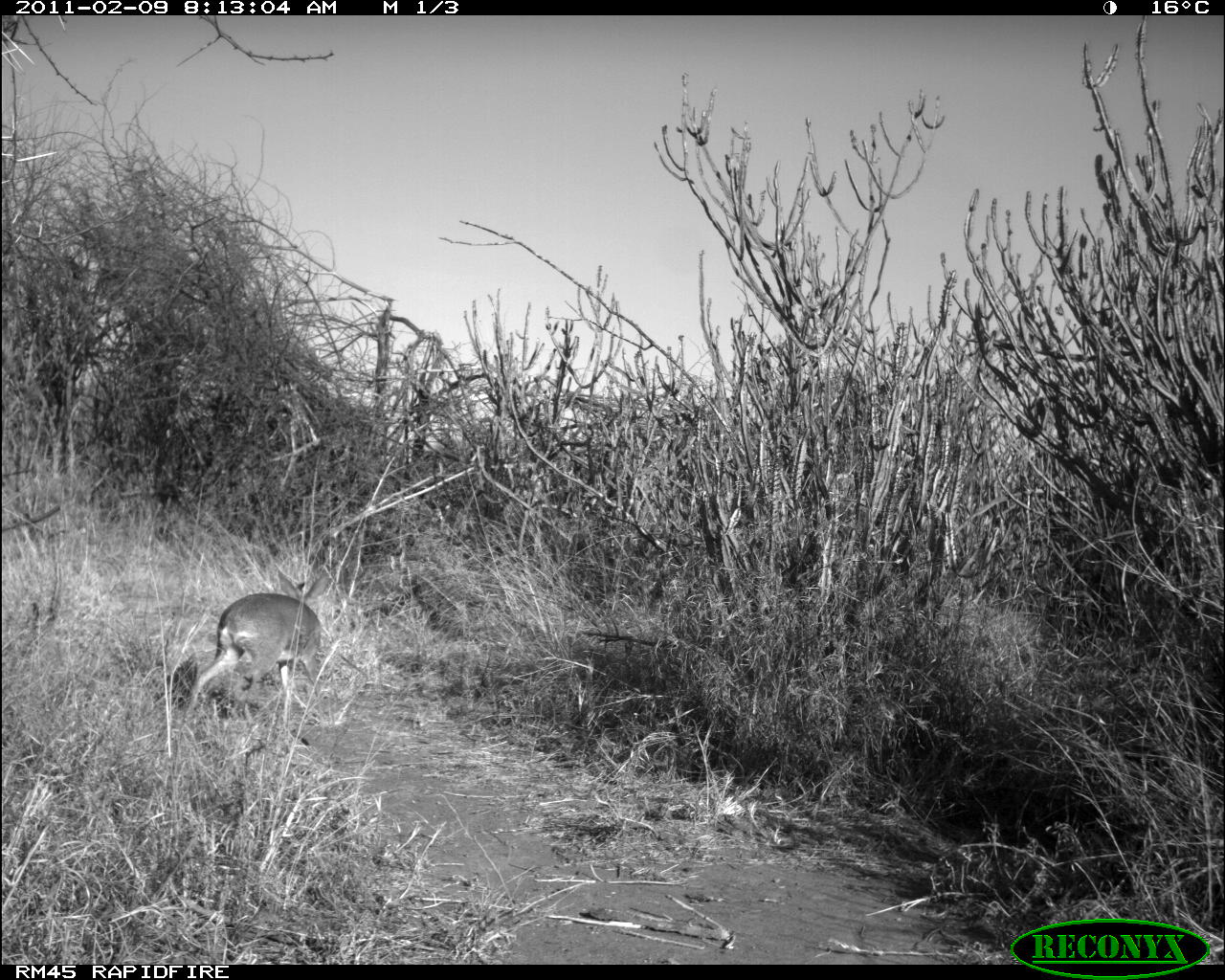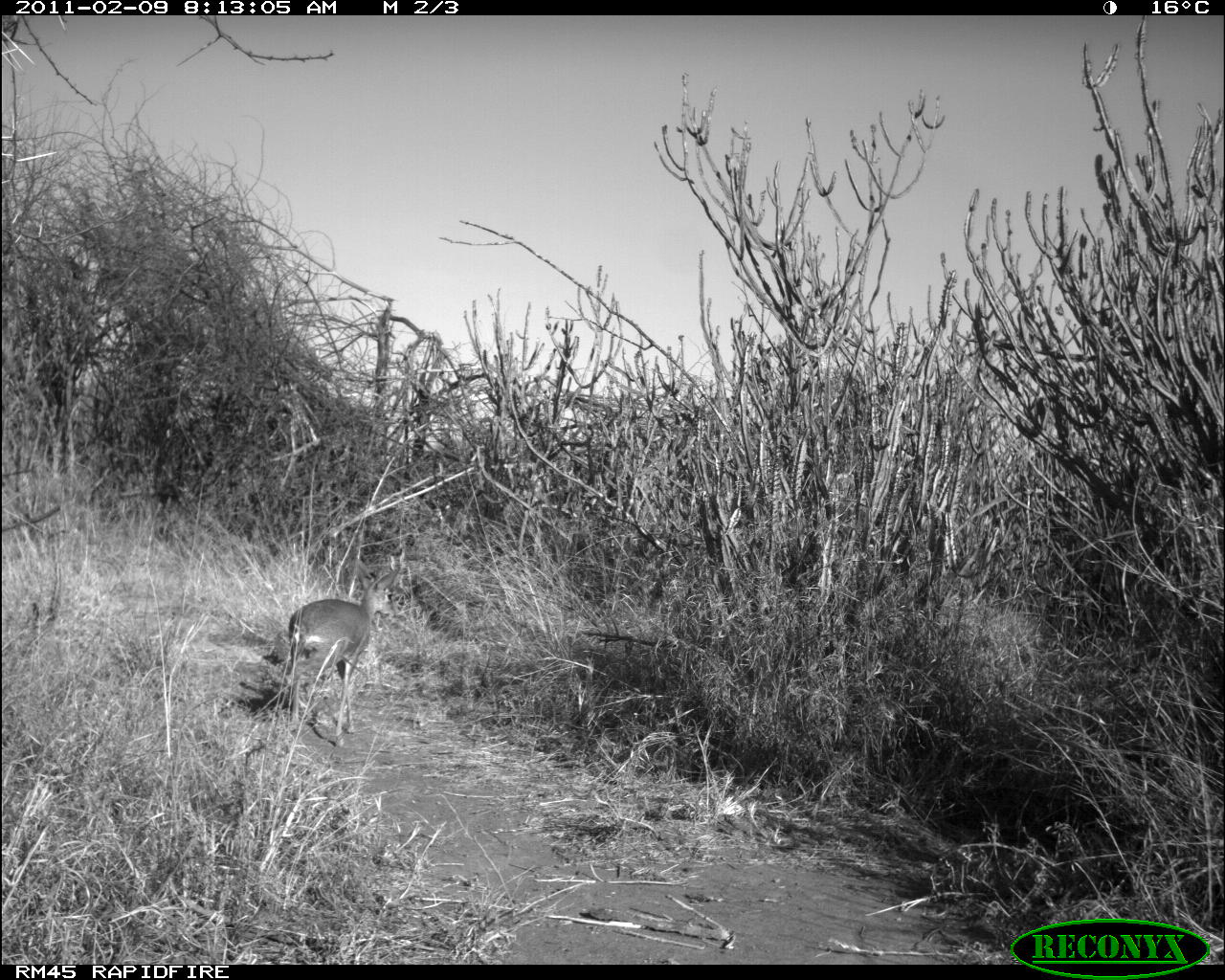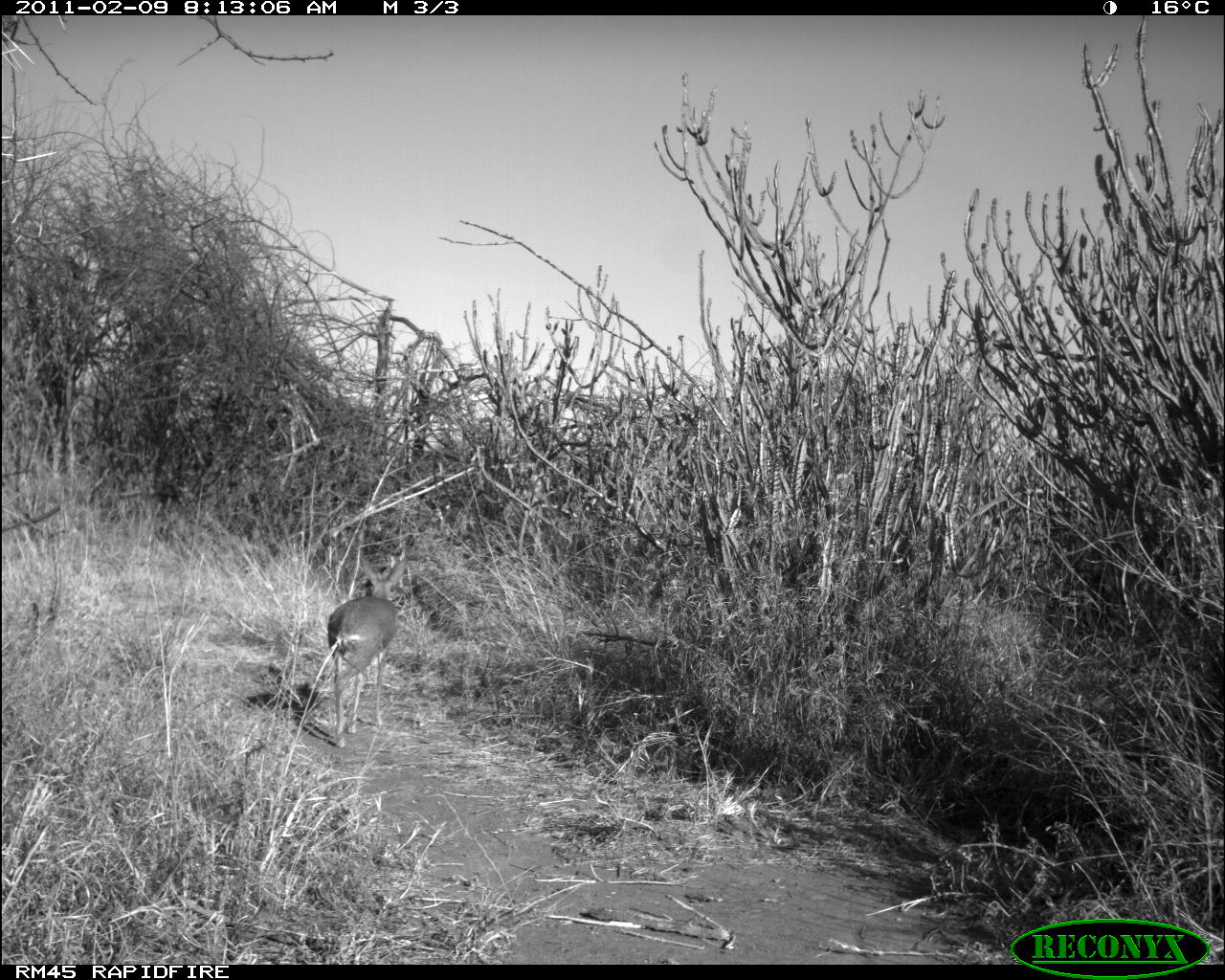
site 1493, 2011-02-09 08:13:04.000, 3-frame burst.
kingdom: Animalia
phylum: Chordata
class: Mammalia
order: Artiodactyla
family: Bovidae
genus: Madoqua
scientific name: Madoqua guentheri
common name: günther's dik-dik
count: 1